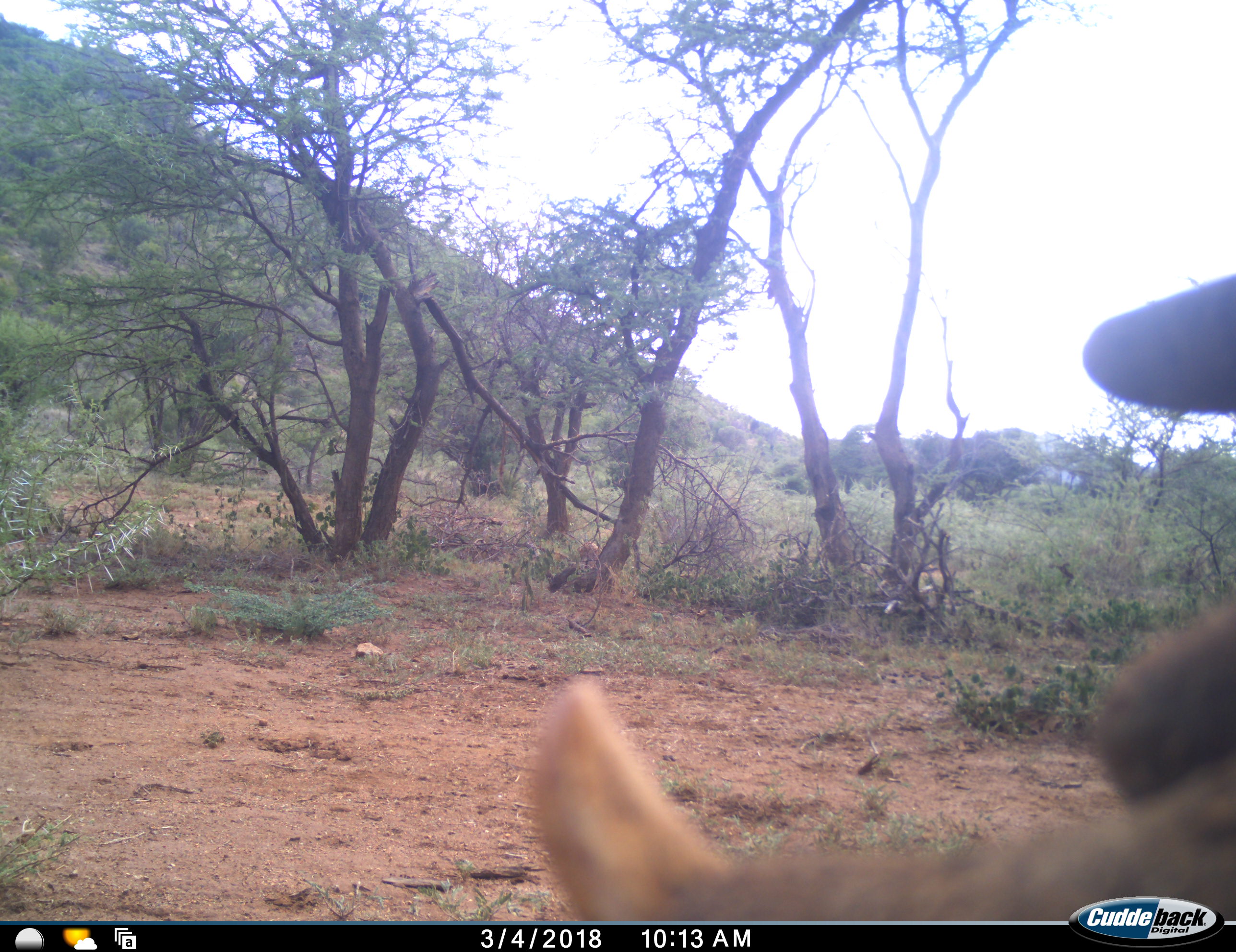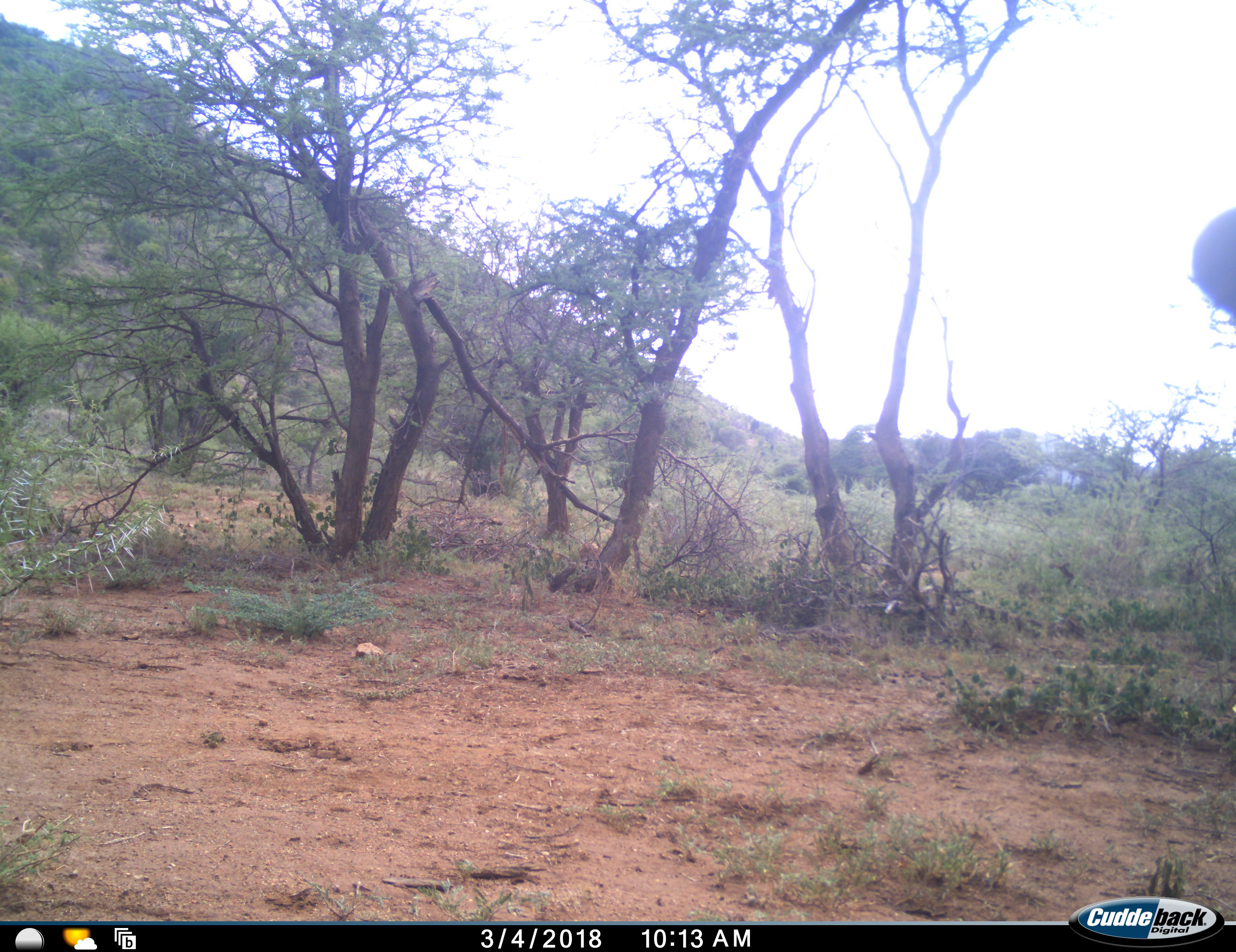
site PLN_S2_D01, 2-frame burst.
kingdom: Animalia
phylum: Chordata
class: Mammalia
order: Artiodactyla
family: Suidae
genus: Phacochoerus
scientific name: Phacochoerus africanus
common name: warthog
Warthog (Phacochoerus africanus), count 1. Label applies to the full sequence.